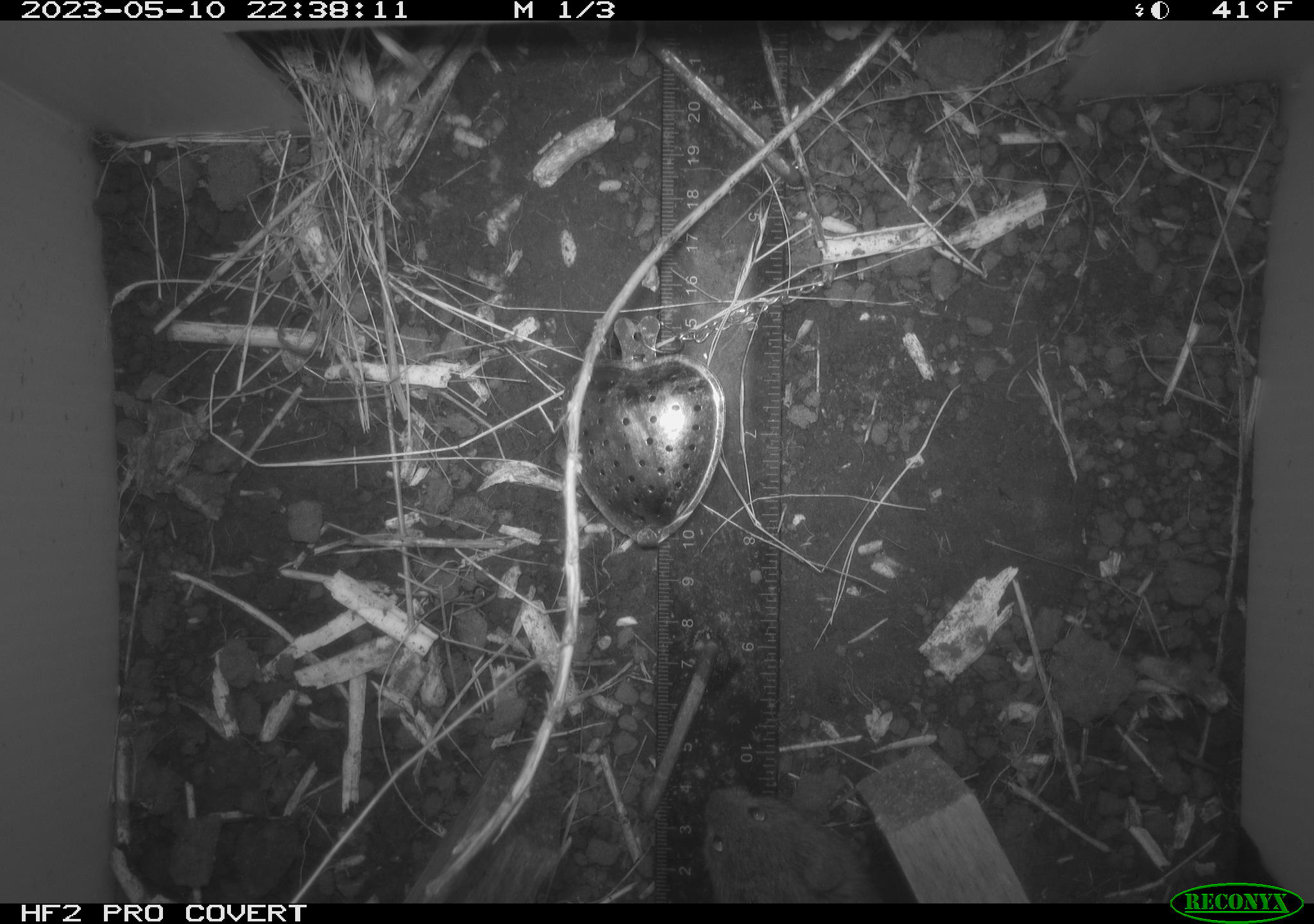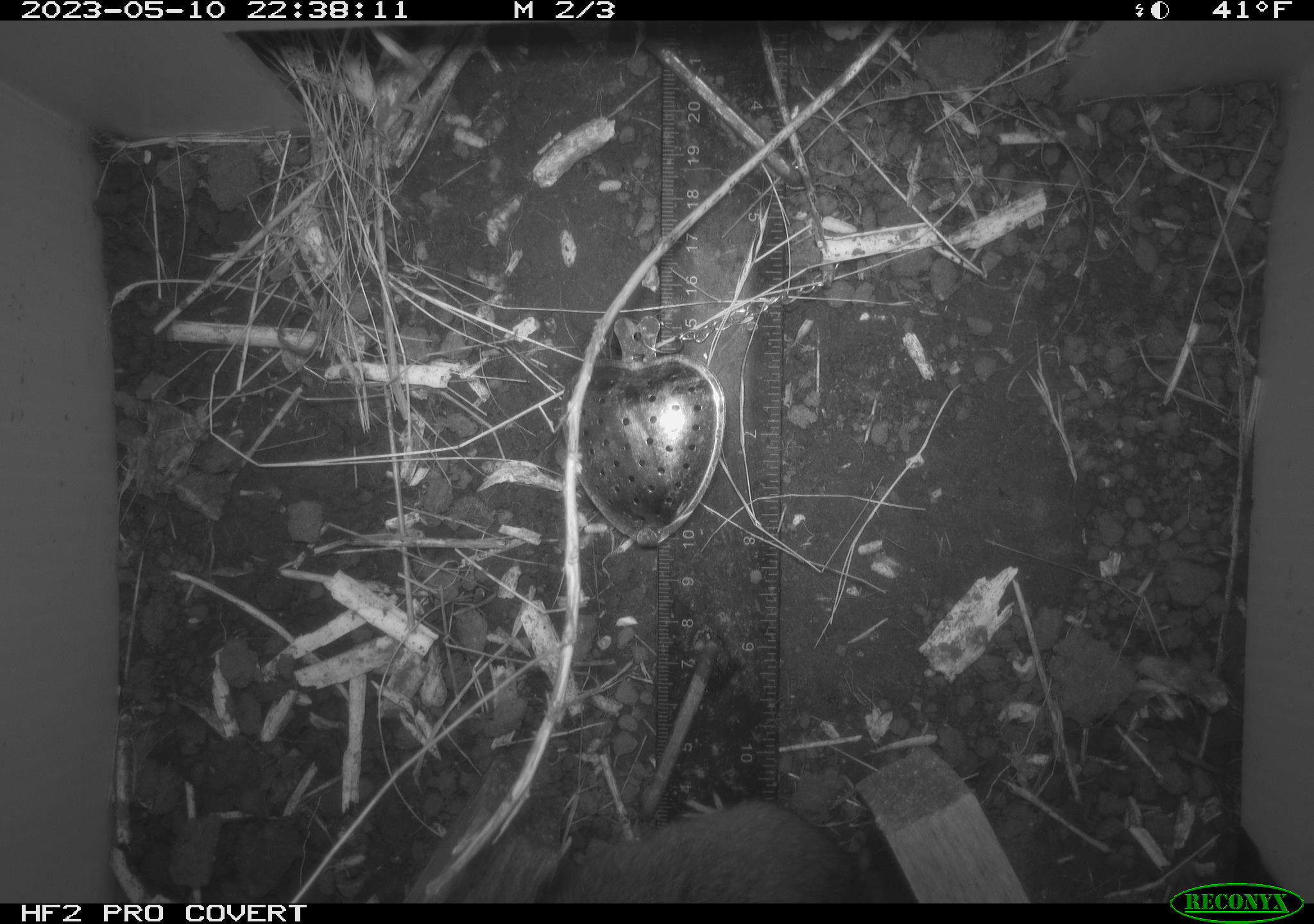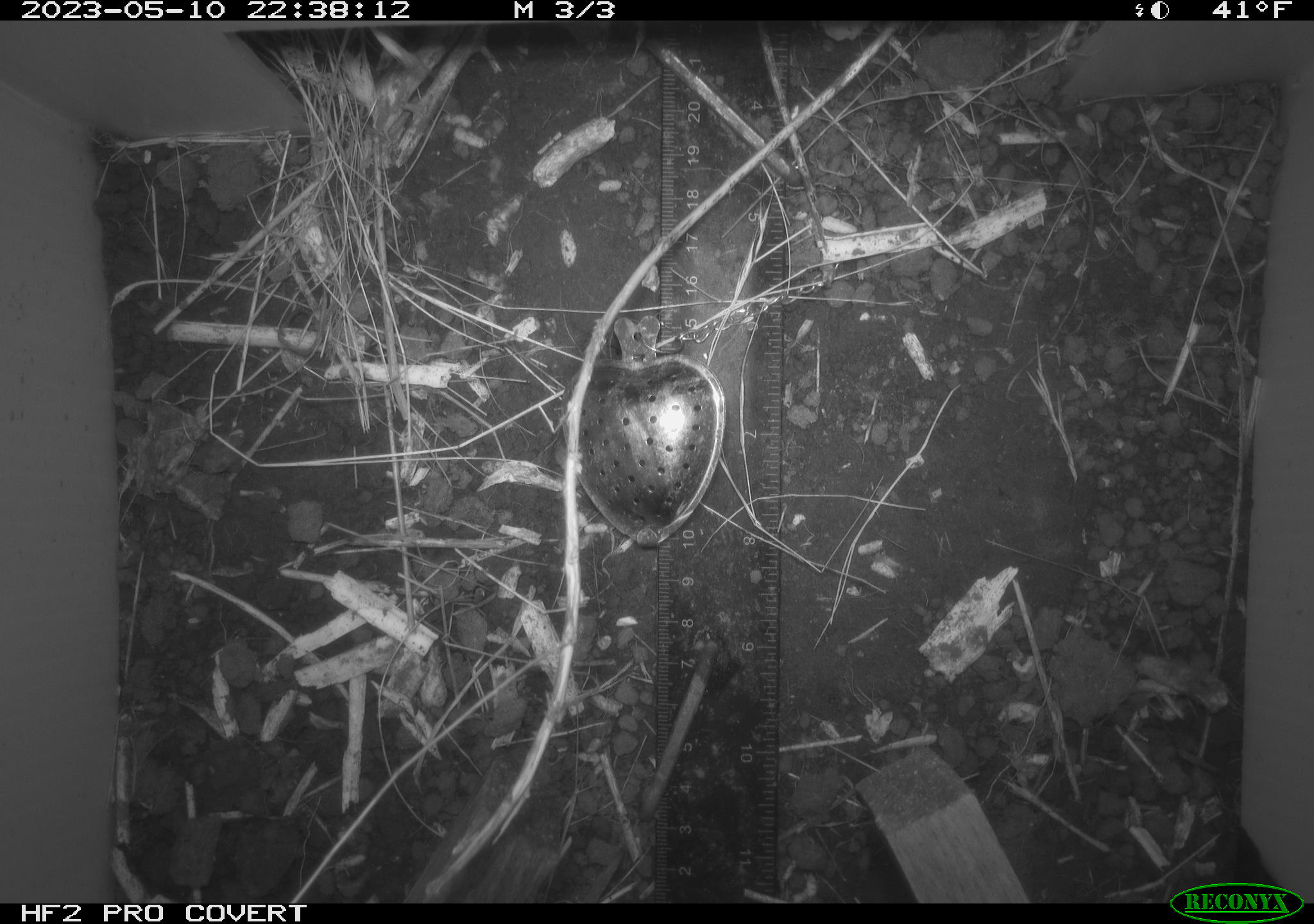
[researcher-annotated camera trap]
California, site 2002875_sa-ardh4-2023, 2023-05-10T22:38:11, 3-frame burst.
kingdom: Animalia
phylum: Chordata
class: Mammalia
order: Rodentia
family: Cricetidae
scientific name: Arvicolinae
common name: voles, lemmings, and muskrats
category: arvicolinae subfamily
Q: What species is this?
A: Arvicolinae subfamily (voles, lemmings, and muskrats) (Arvicolinae).